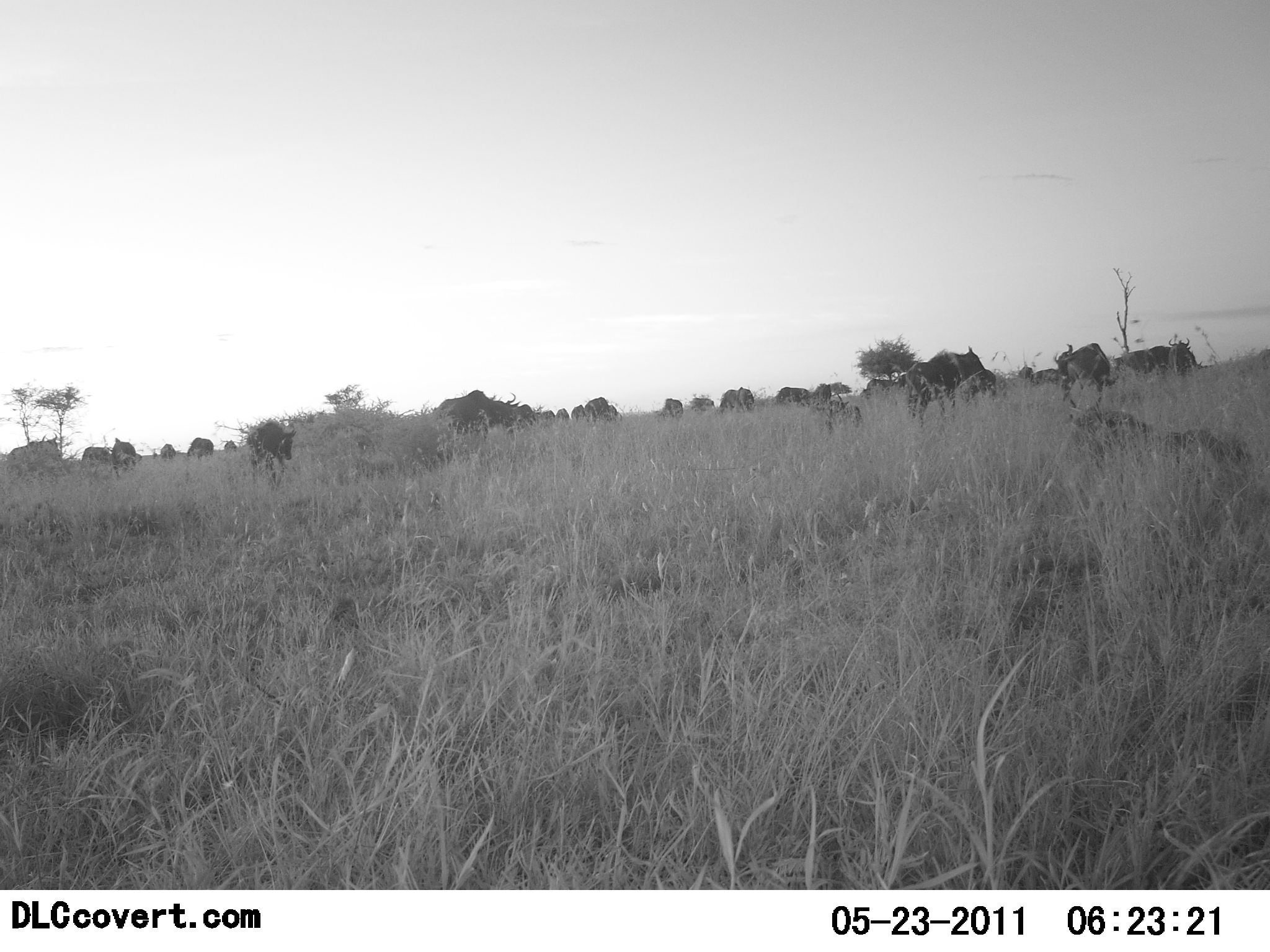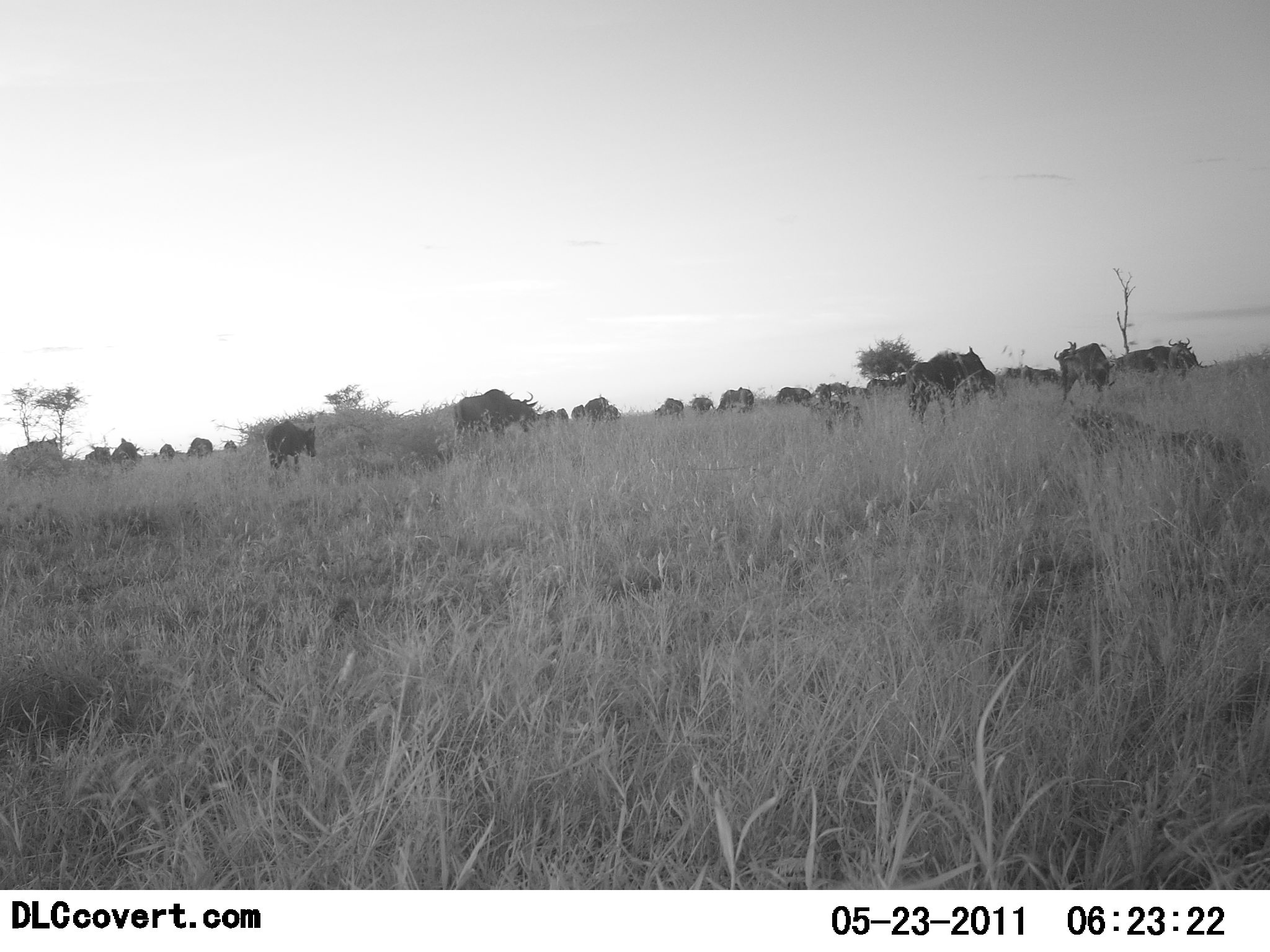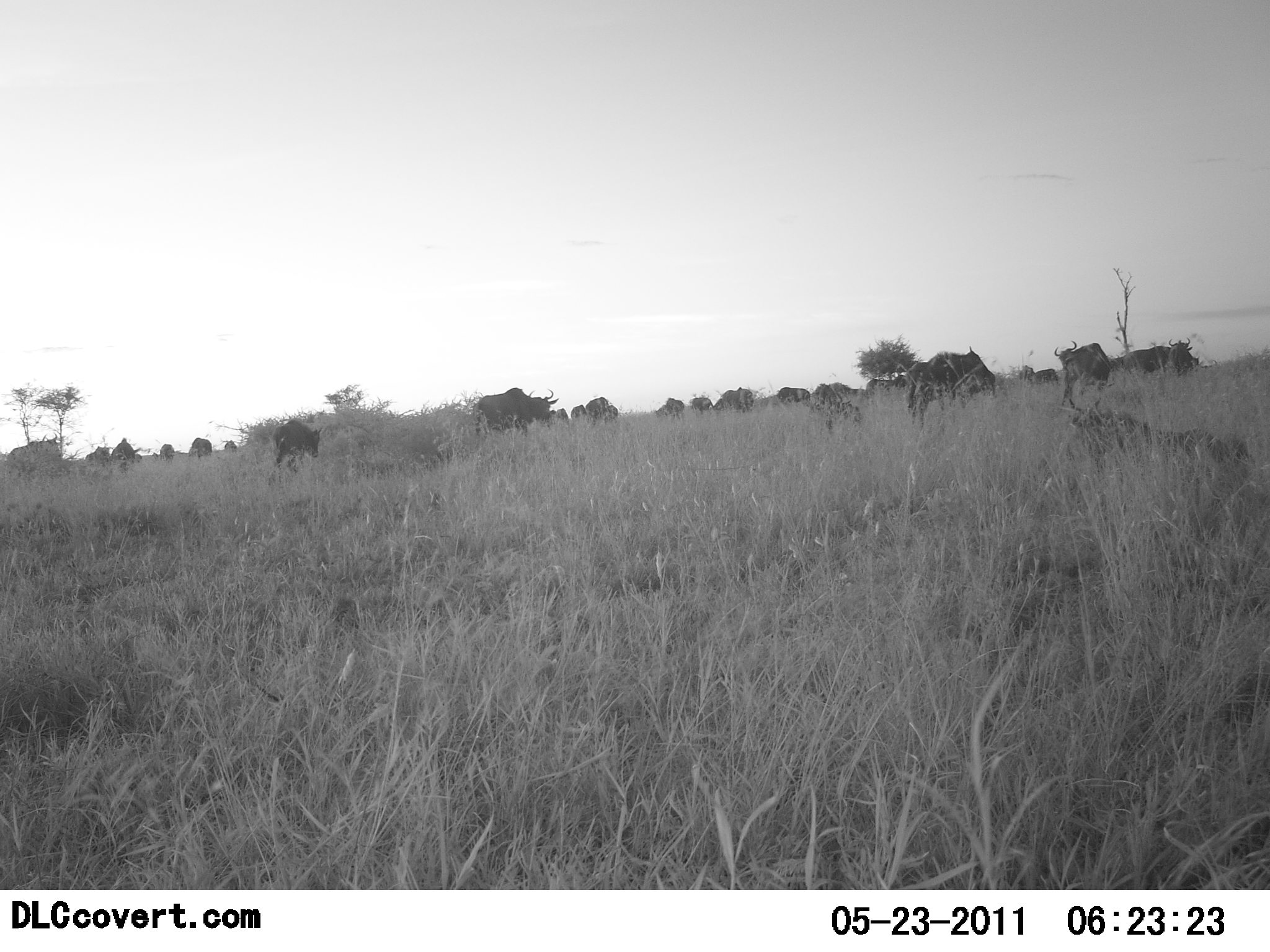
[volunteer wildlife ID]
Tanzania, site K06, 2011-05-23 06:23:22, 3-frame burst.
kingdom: Animalia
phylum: Chordata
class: Mammalia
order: Artiodactyla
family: Bovidae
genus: Connochaetes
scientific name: Connochaetes taurinus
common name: blue wildebeest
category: wildebeest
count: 11-50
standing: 27%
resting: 13%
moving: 80%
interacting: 0%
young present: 13%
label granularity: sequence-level